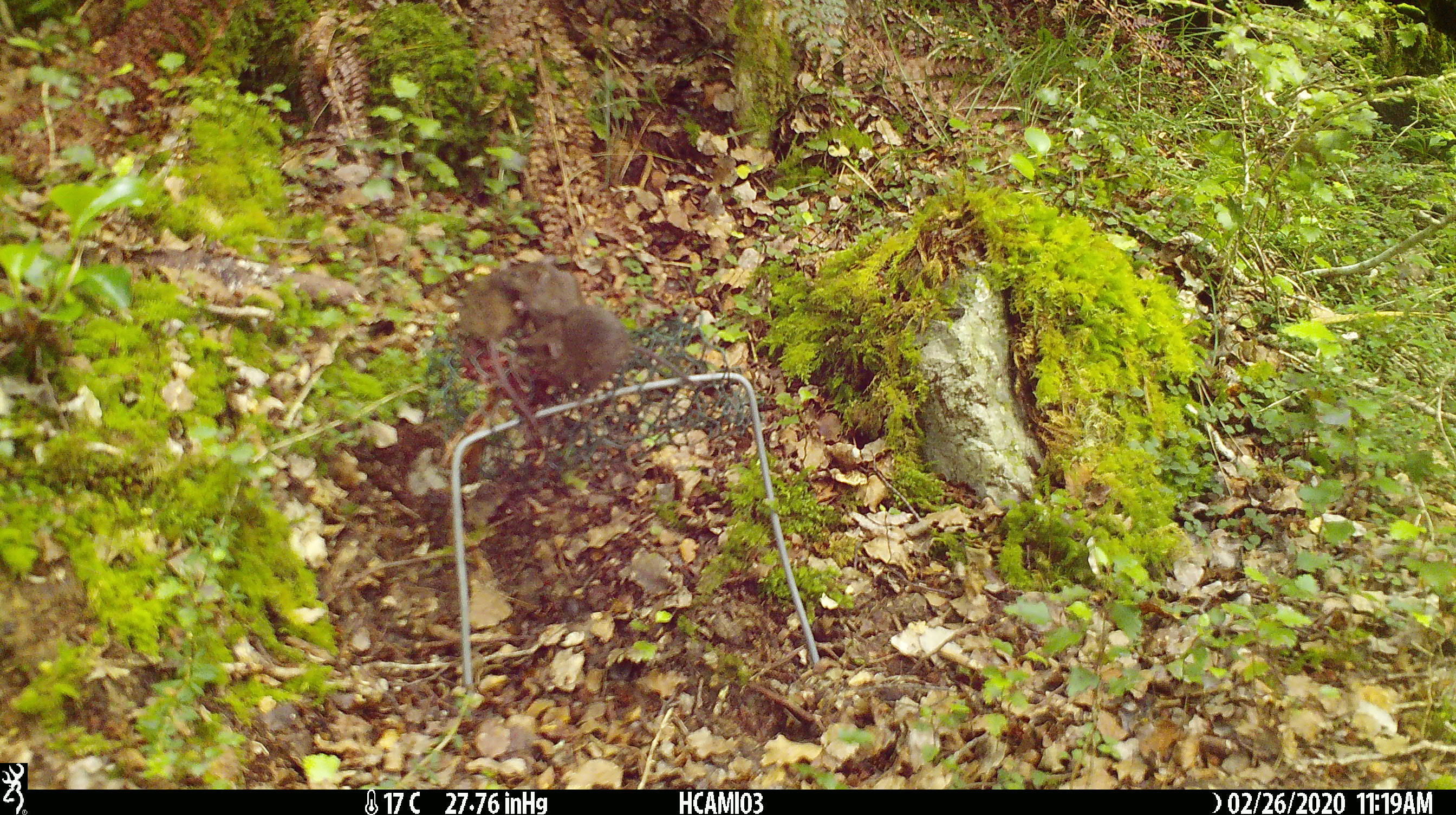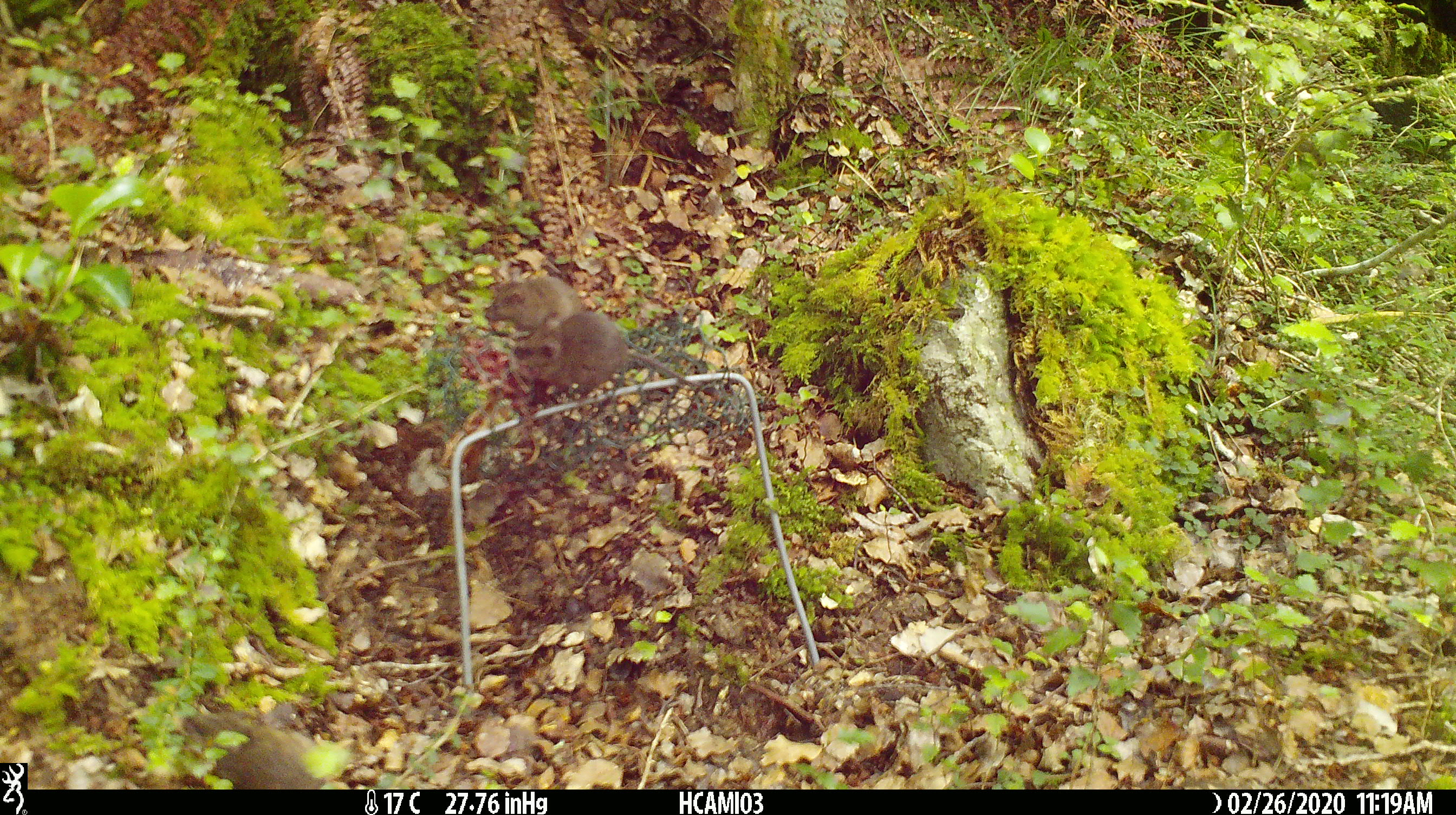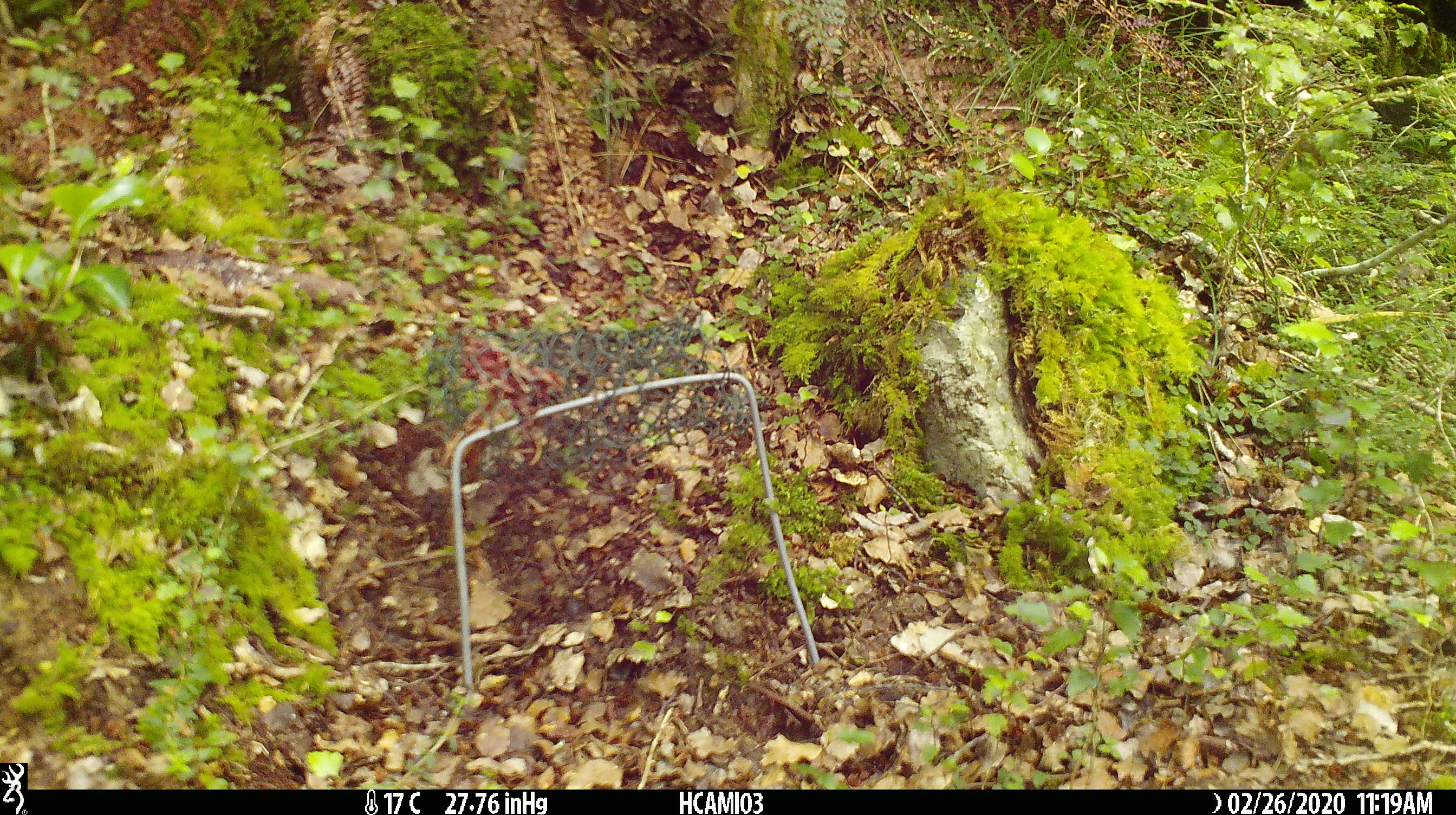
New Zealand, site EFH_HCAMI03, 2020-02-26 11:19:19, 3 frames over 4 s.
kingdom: Animalia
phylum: Chordata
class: Mammalia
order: Rodentia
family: Muridae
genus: Mus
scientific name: Mus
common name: mouse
Mouse (Mus).